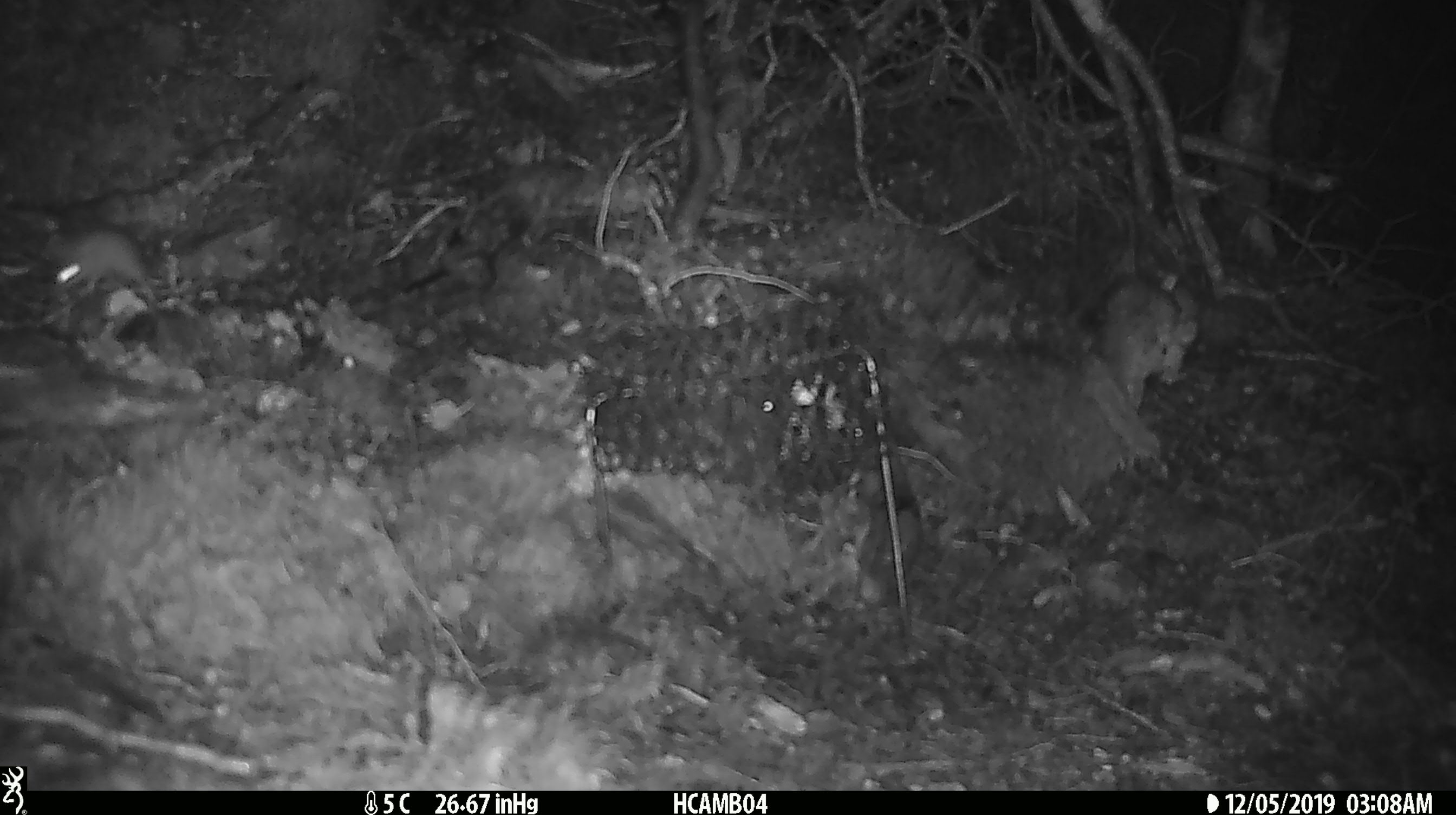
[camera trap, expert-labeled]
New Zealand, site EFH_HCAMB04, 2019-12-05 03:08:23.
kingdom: Animalia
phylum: Chordata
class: Mammalia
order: Rodentia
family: Muridae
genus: Mus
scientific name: Mus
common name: mouse